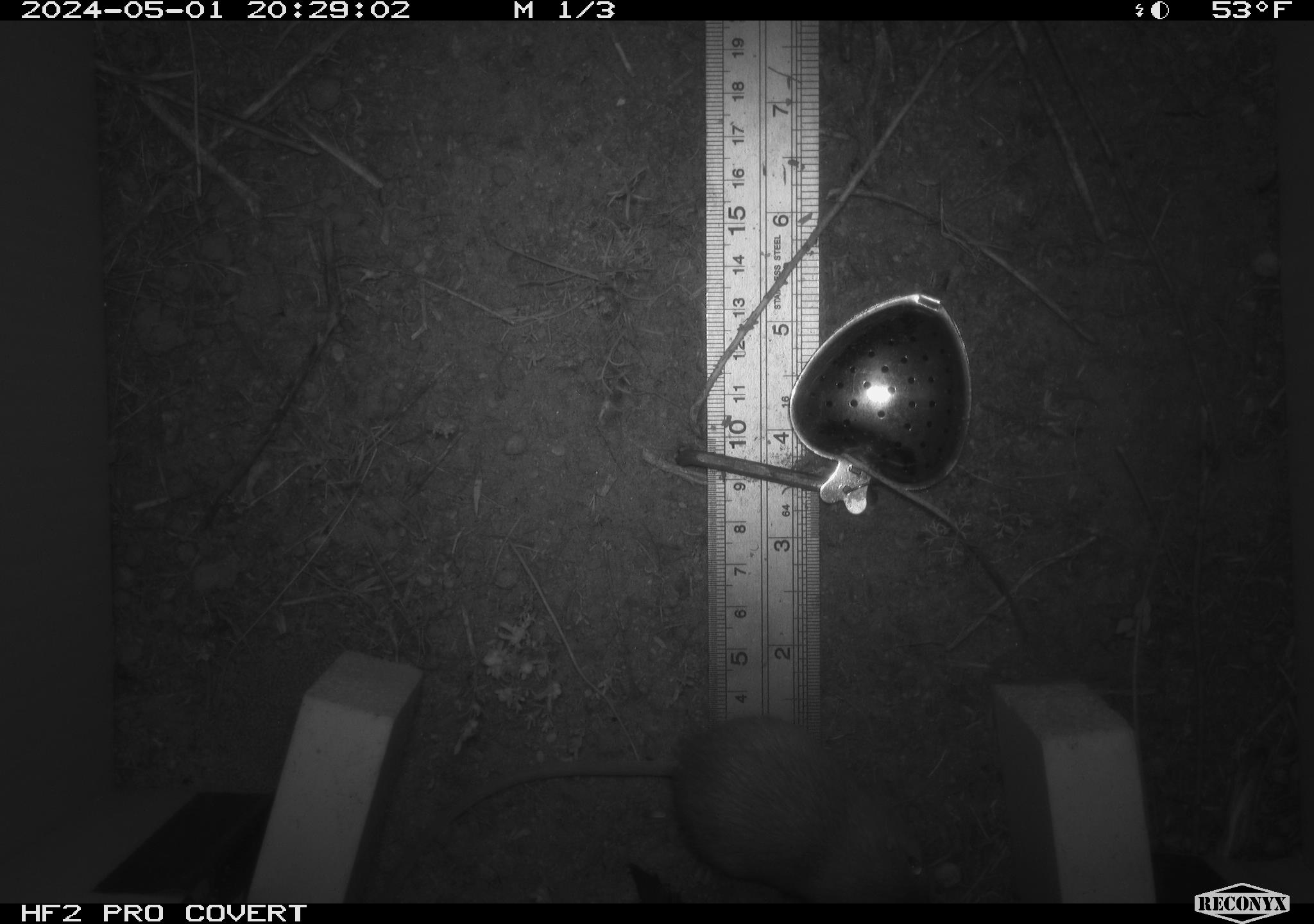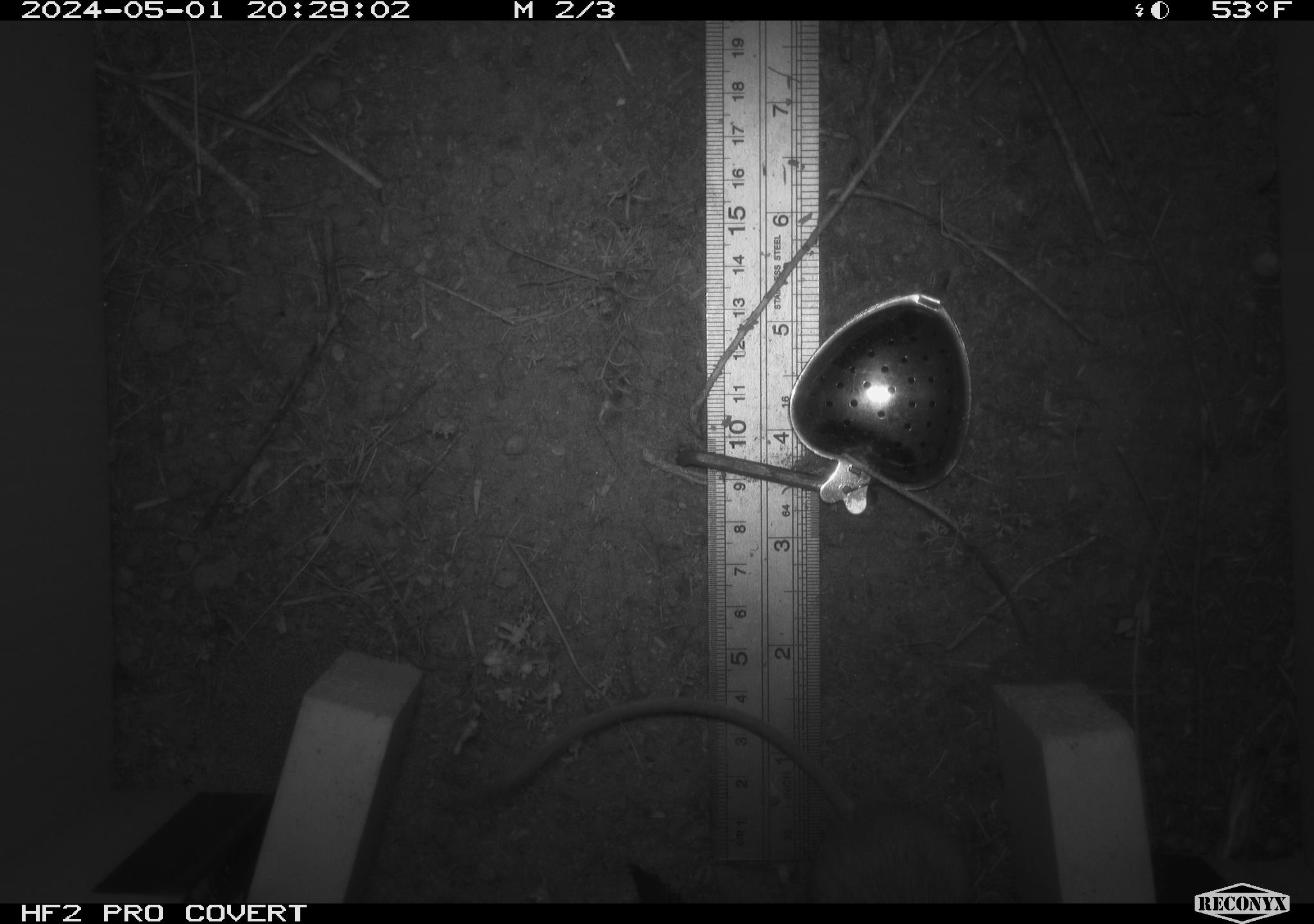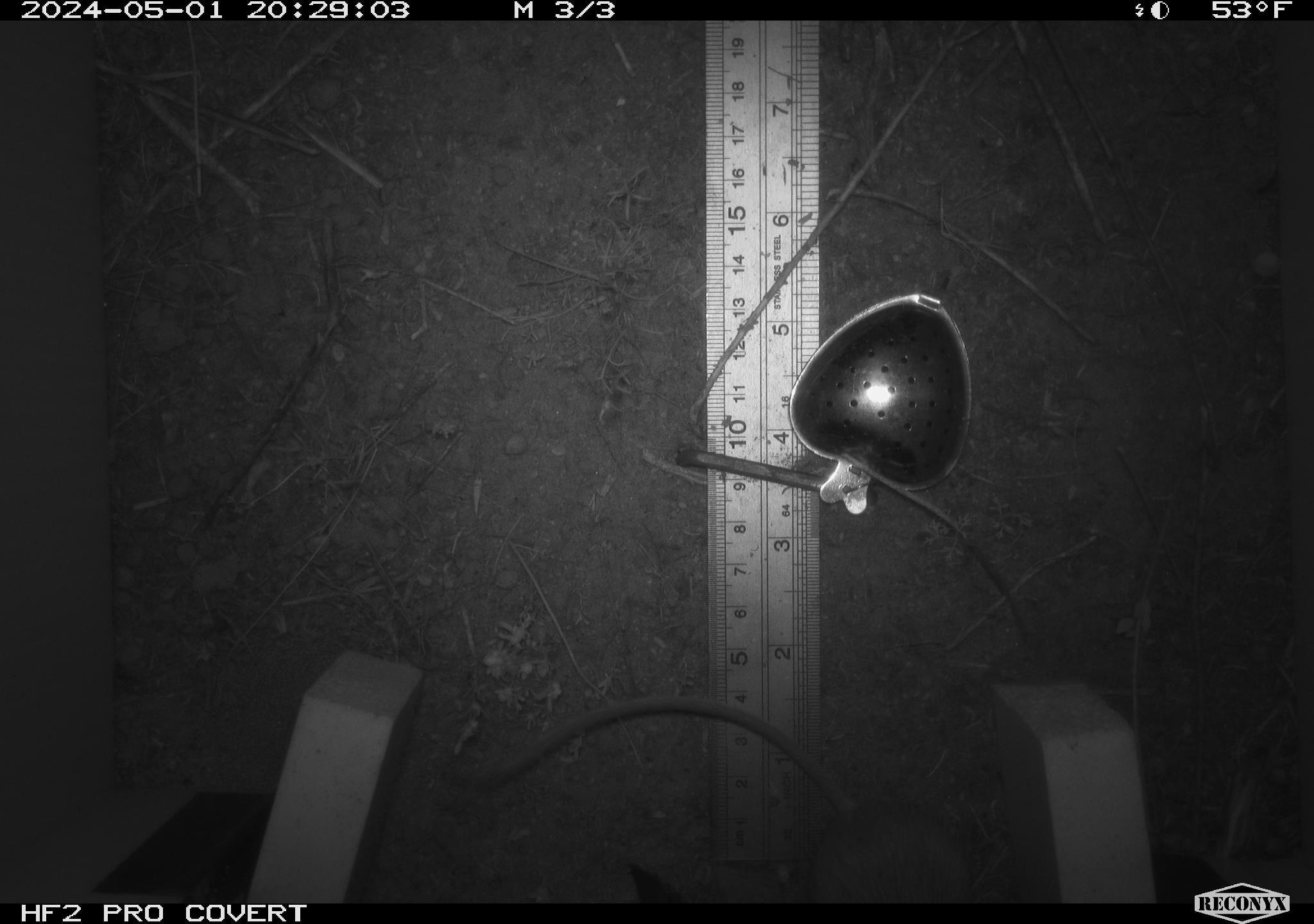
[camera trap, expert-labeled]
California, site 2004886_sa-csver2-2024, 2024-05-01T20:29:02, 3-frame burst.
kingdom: Animalia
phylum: Chordata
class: Mammalia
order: Rodentia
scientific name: Rodentia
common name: rodent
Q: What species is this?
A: Rodent (Rodentia).